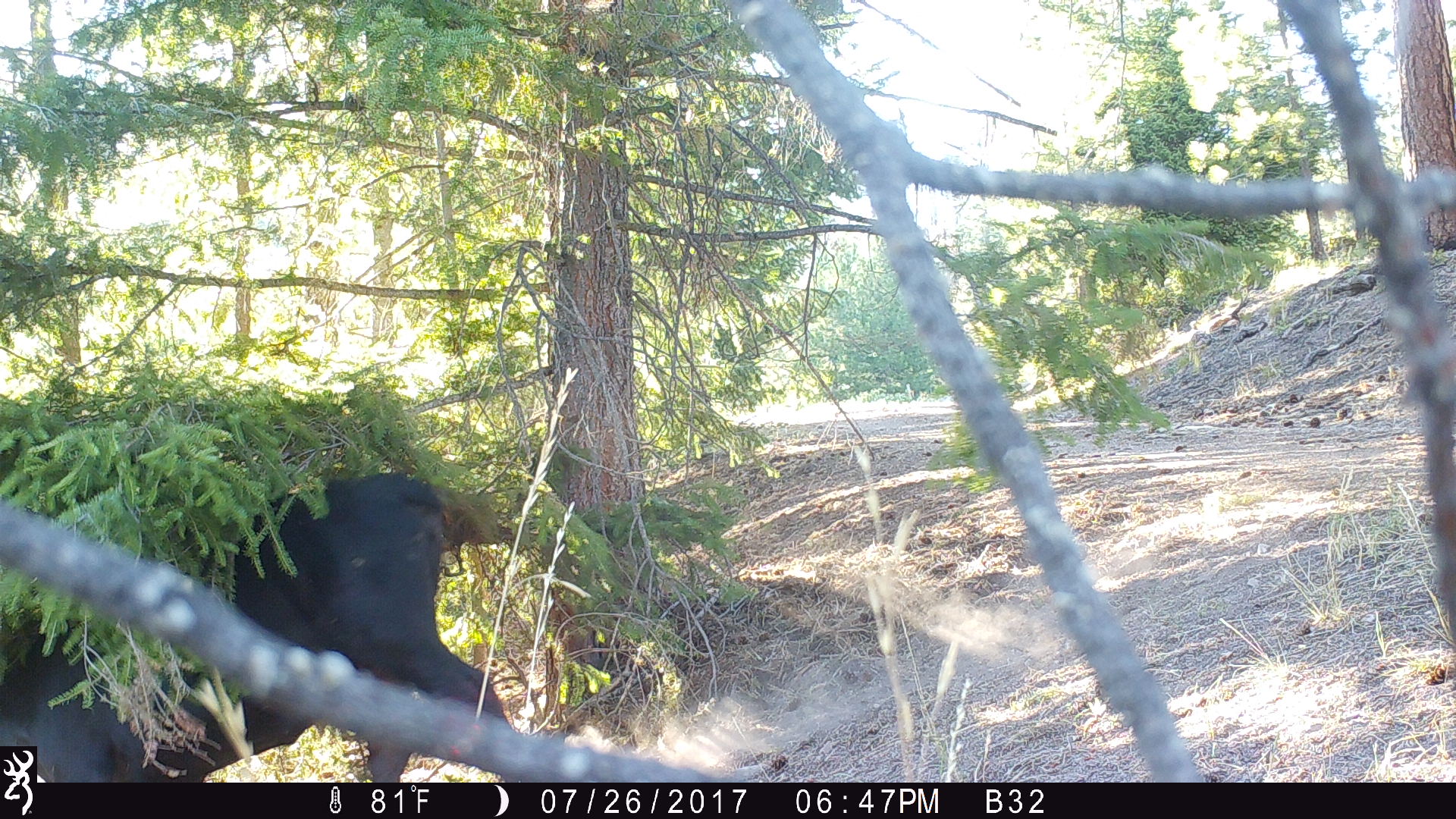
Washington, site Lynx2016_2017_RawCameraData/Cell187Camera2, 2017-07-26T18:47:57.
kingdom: Animalia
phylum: Chordata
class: Mammalia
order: Artiodactyla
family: Bovidae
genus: Bos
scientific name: Bos taurus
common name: domestic cattle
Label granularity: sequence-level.